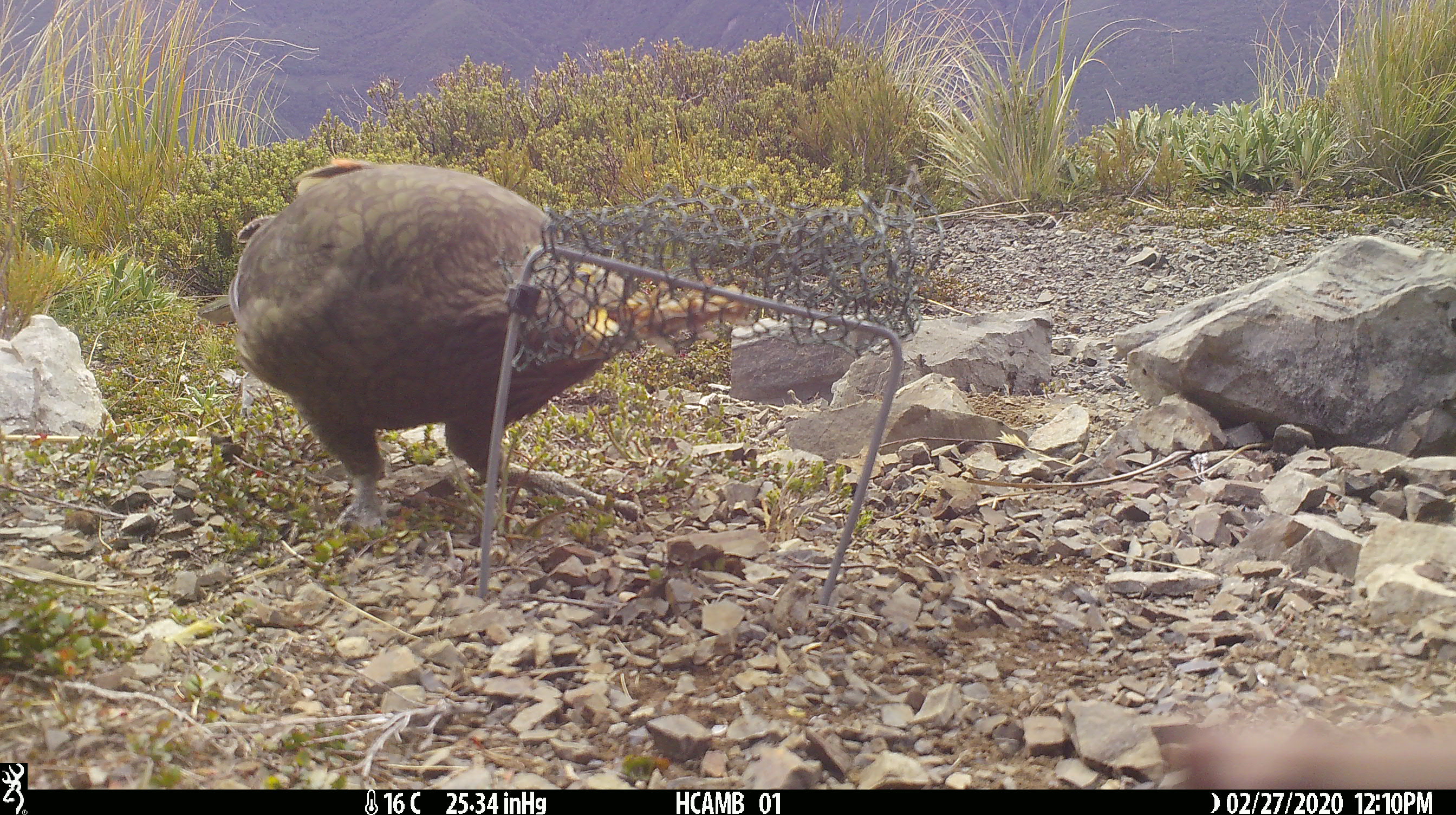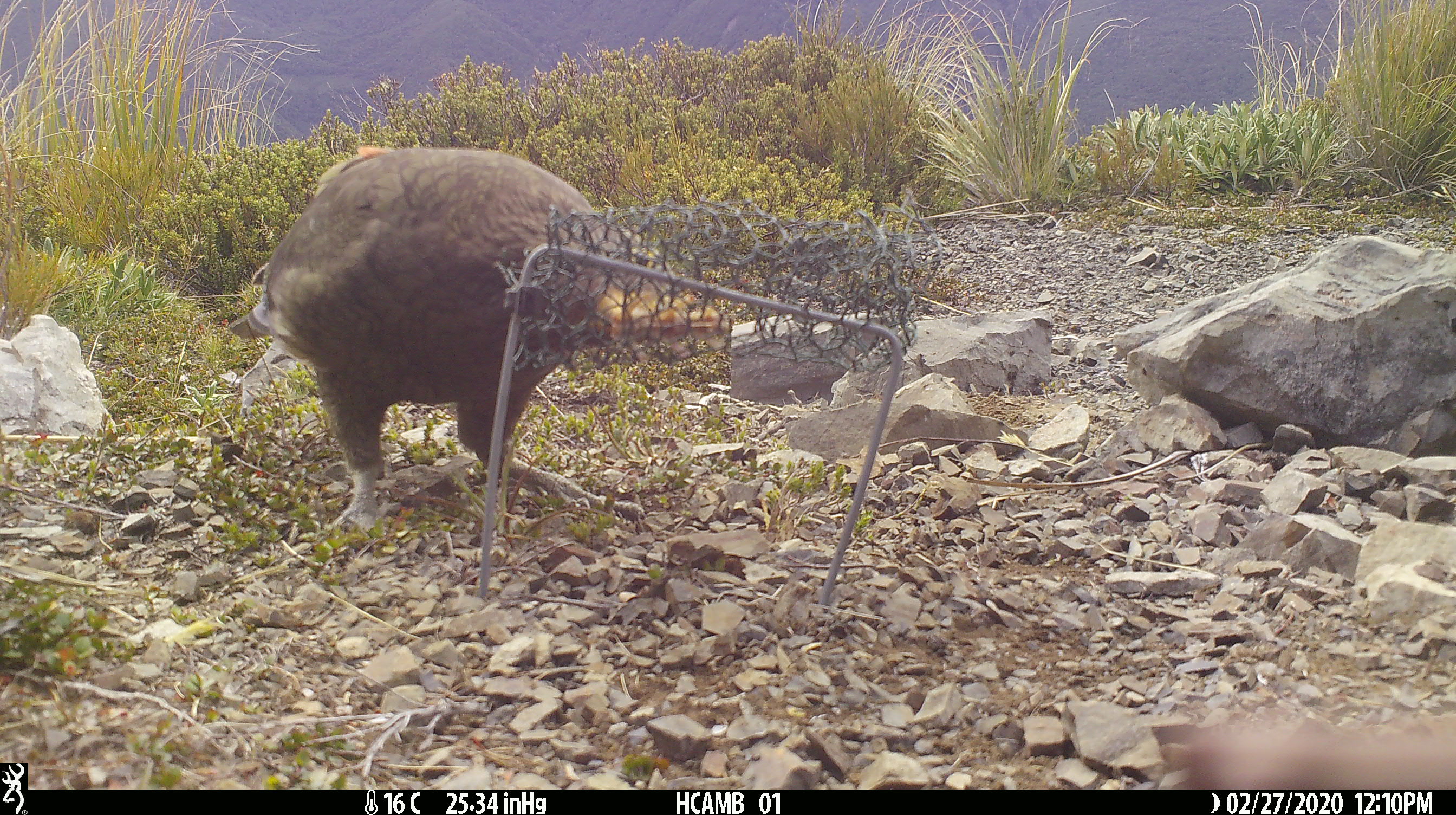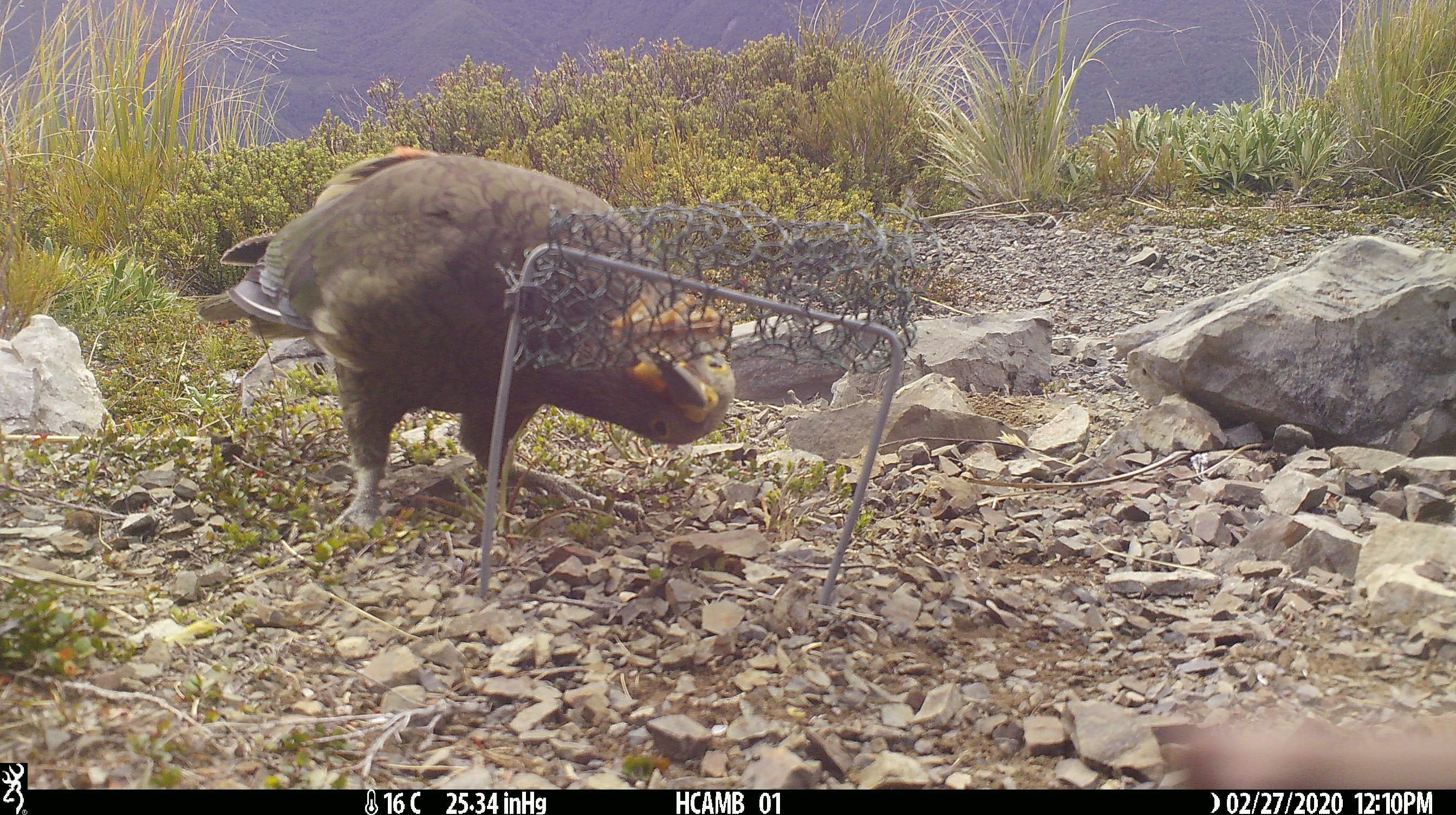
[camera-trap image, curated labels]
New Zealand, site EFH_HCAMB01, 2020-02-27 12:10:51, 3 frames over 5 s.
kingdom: Animalia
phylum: Chordata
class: Aves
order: Psittaciformes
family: Strigopidae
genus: Nestor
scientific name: Nestor notabilis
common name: kea